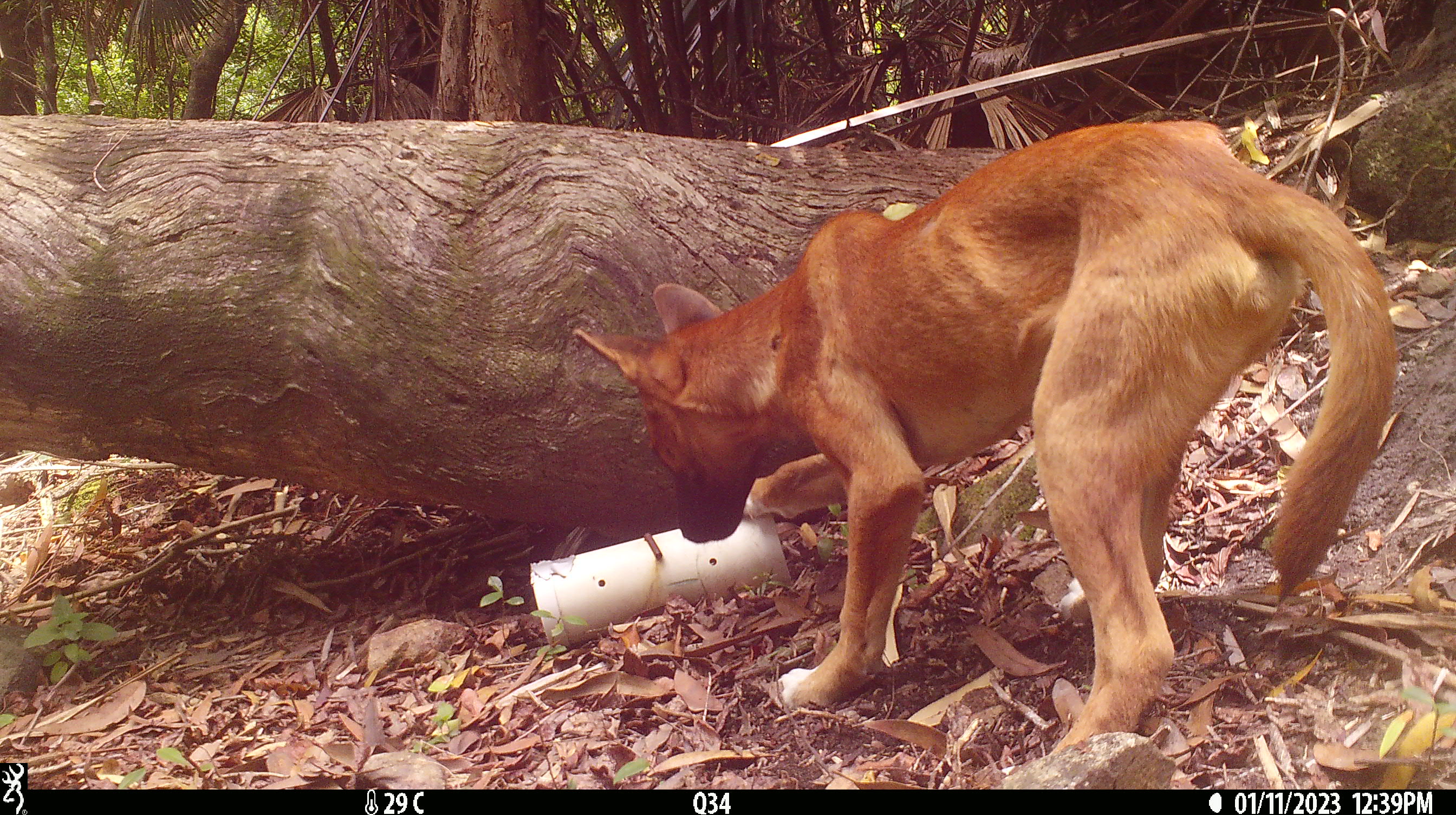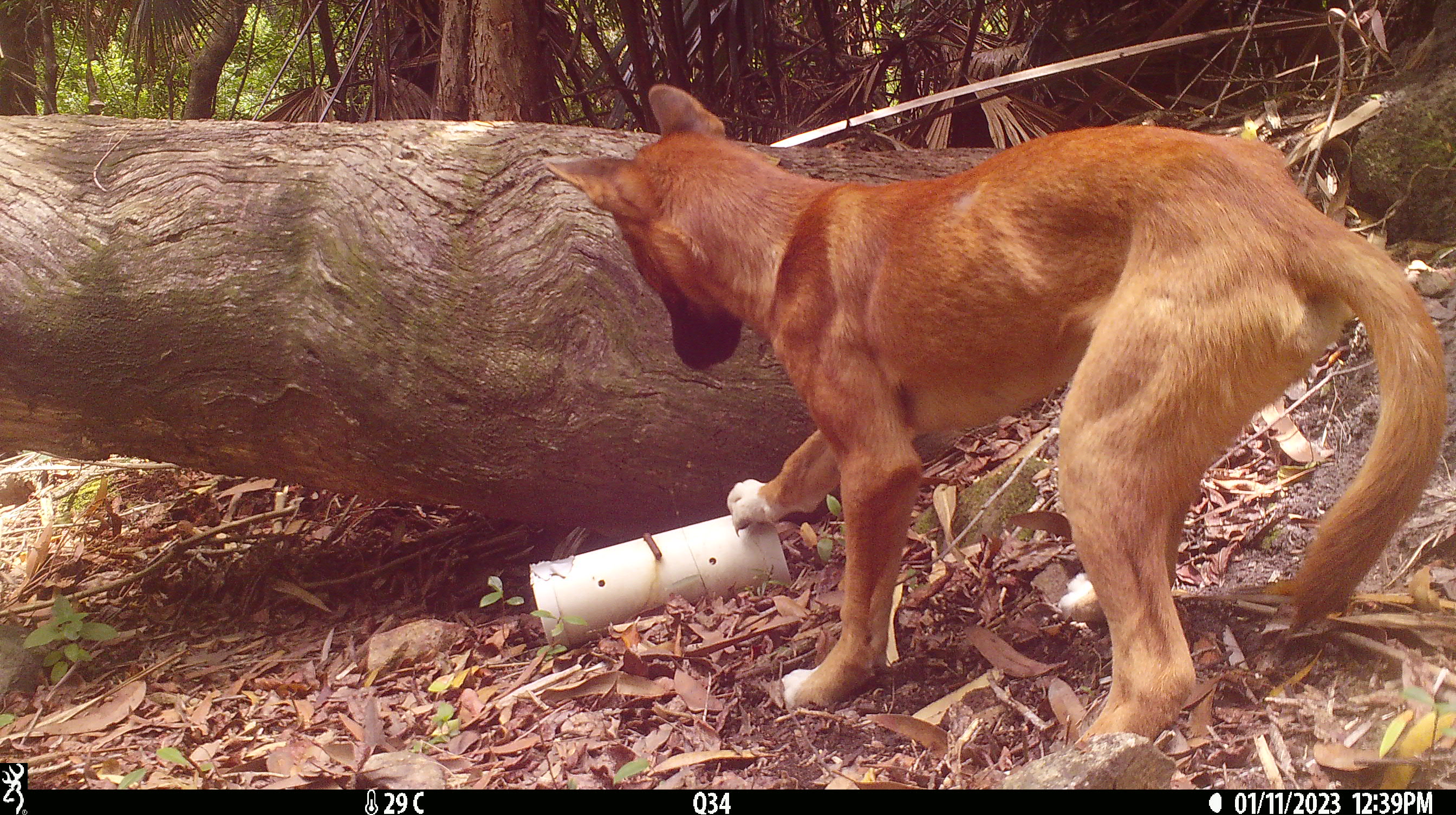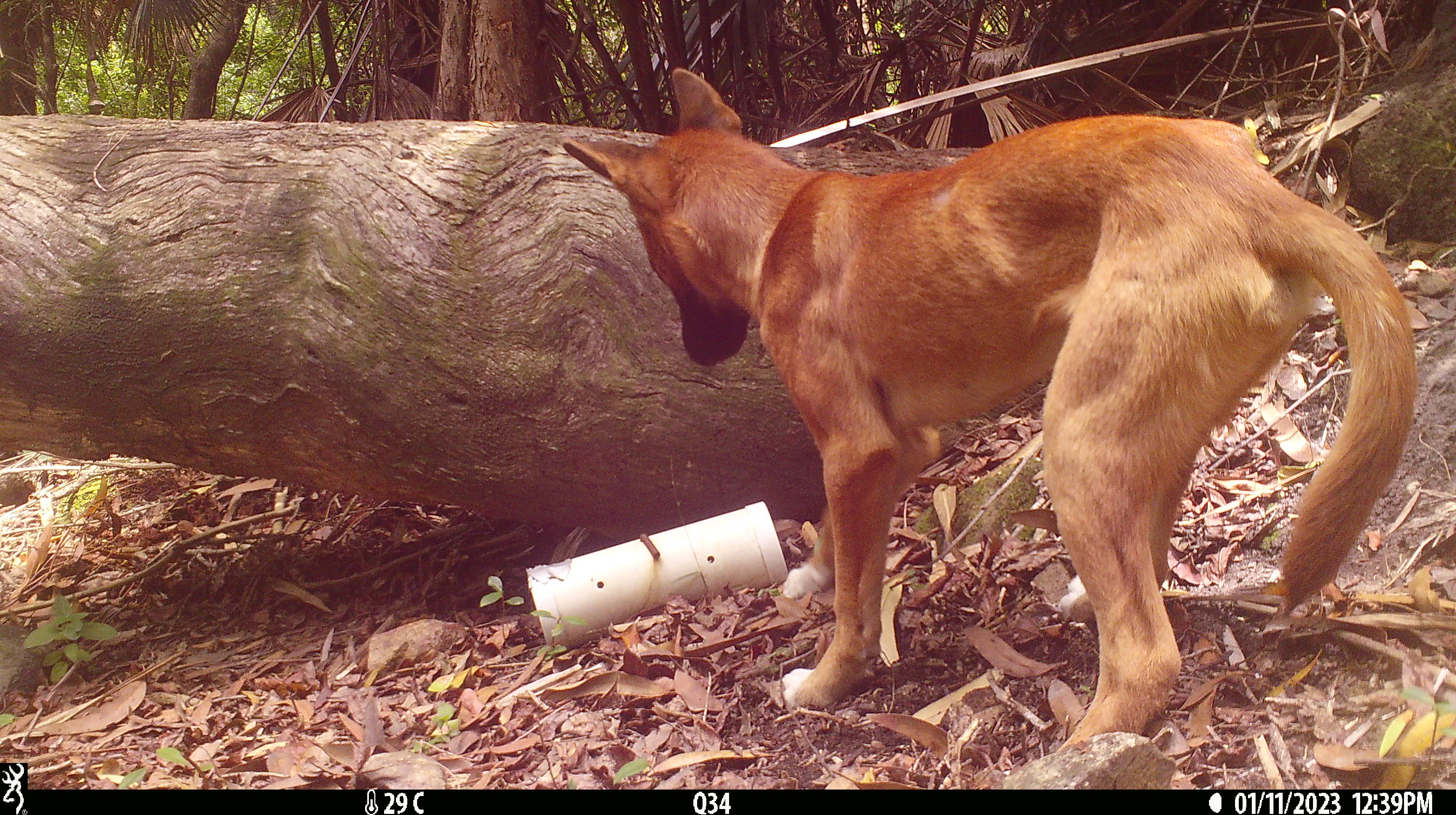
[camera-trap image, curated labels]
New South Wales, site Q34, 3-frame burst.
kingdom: Animalia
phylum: Chordata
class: Mammalia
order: Carnivora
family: Canidae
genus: Canis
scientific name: Canis familiaris dingo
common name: dingo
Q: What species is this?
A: Dingo (Canis familiaris dingo).